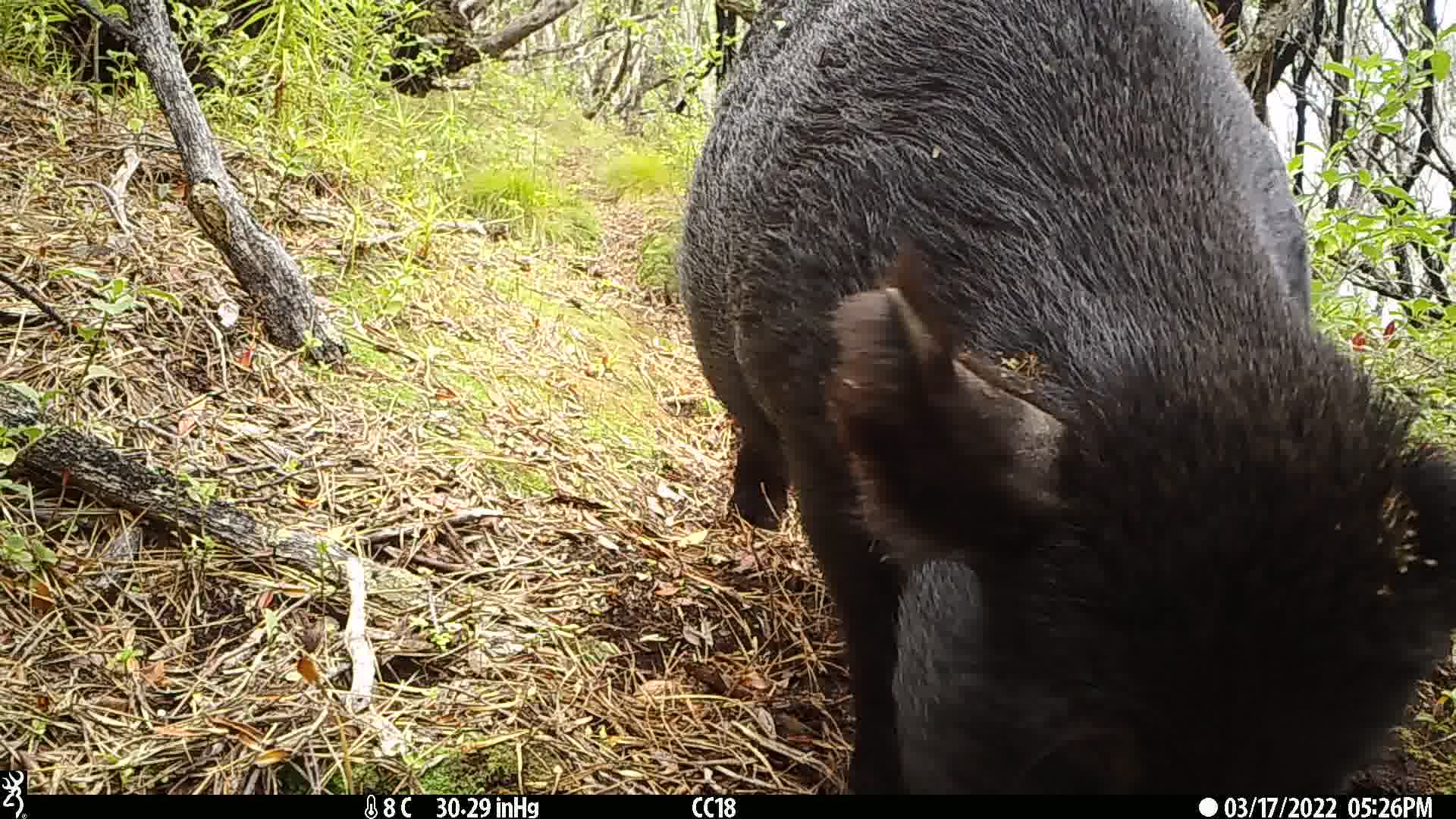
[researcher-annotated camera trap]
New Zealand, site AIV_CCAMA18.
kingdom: Animalia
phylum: Chordata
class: Mammalia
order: Artiodactyla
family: Suidae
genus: Sus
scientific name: Sus scrofa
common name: pig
Pig (Sus scrofa).